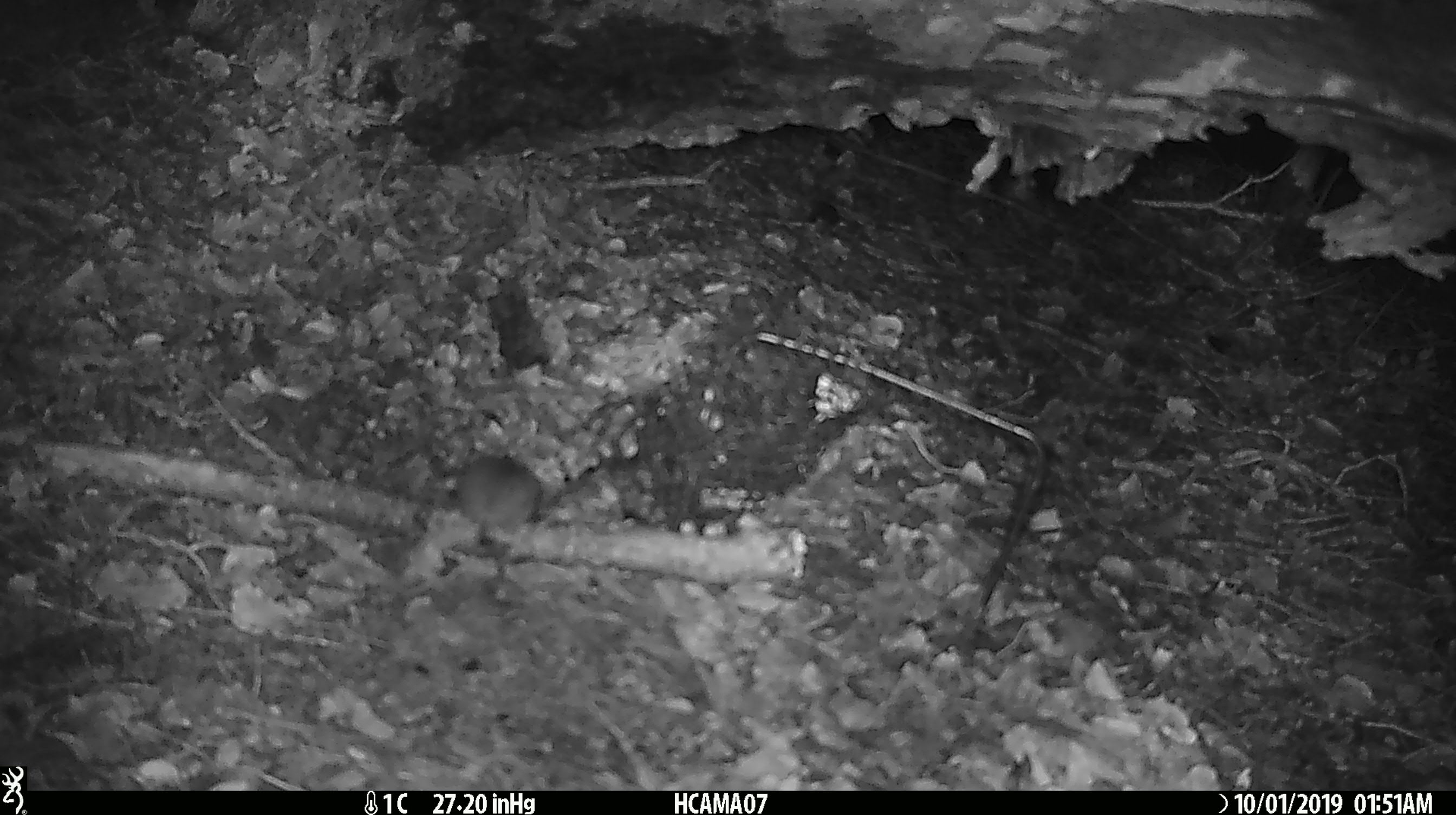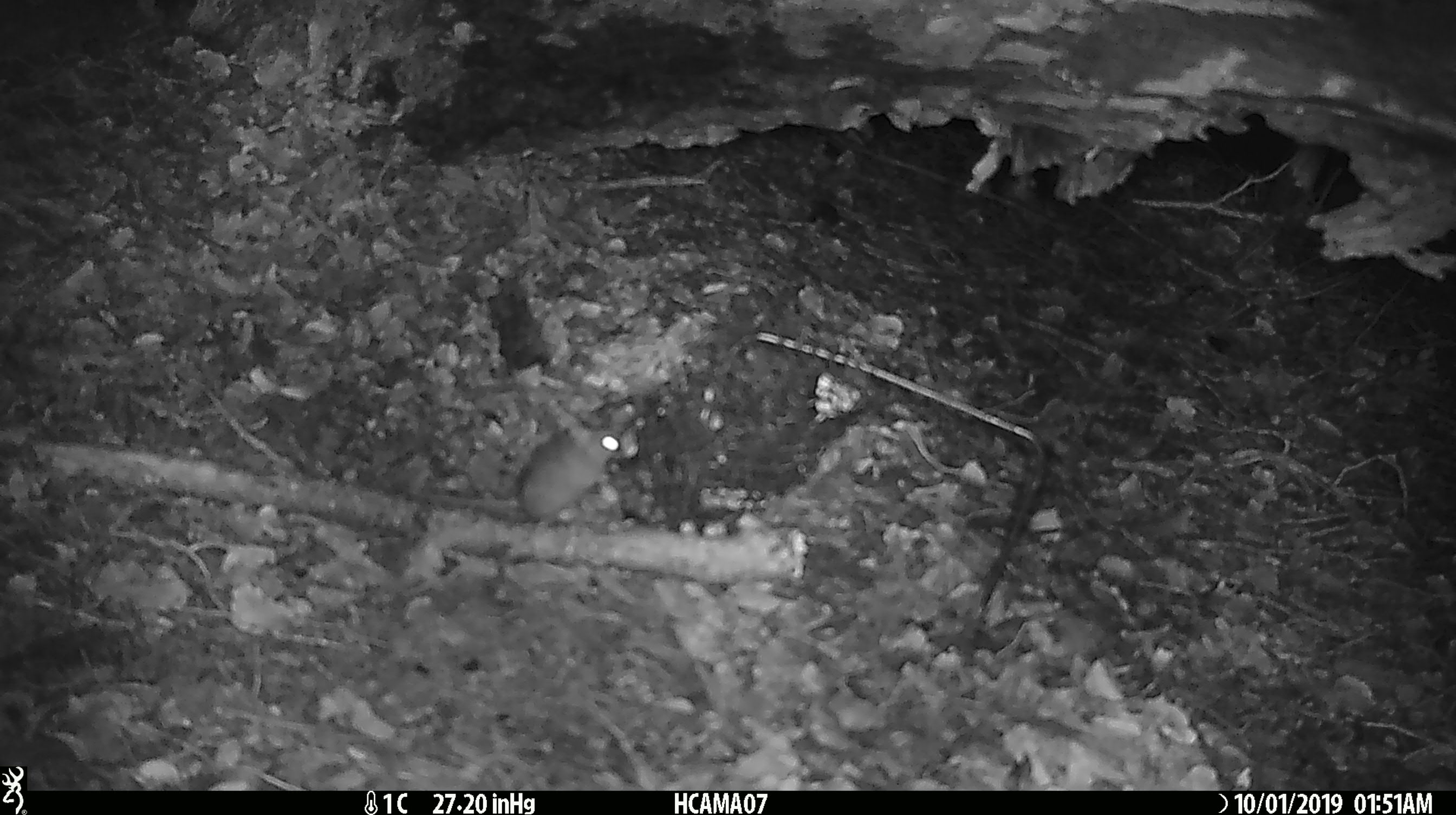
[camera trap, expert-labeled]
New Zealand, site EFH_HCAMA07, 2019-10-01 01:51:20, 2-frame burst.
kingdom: Animalia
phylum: Chordata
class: Mammalia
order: Rodentia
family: Muridae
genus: Mus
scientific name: Mus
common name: mouse